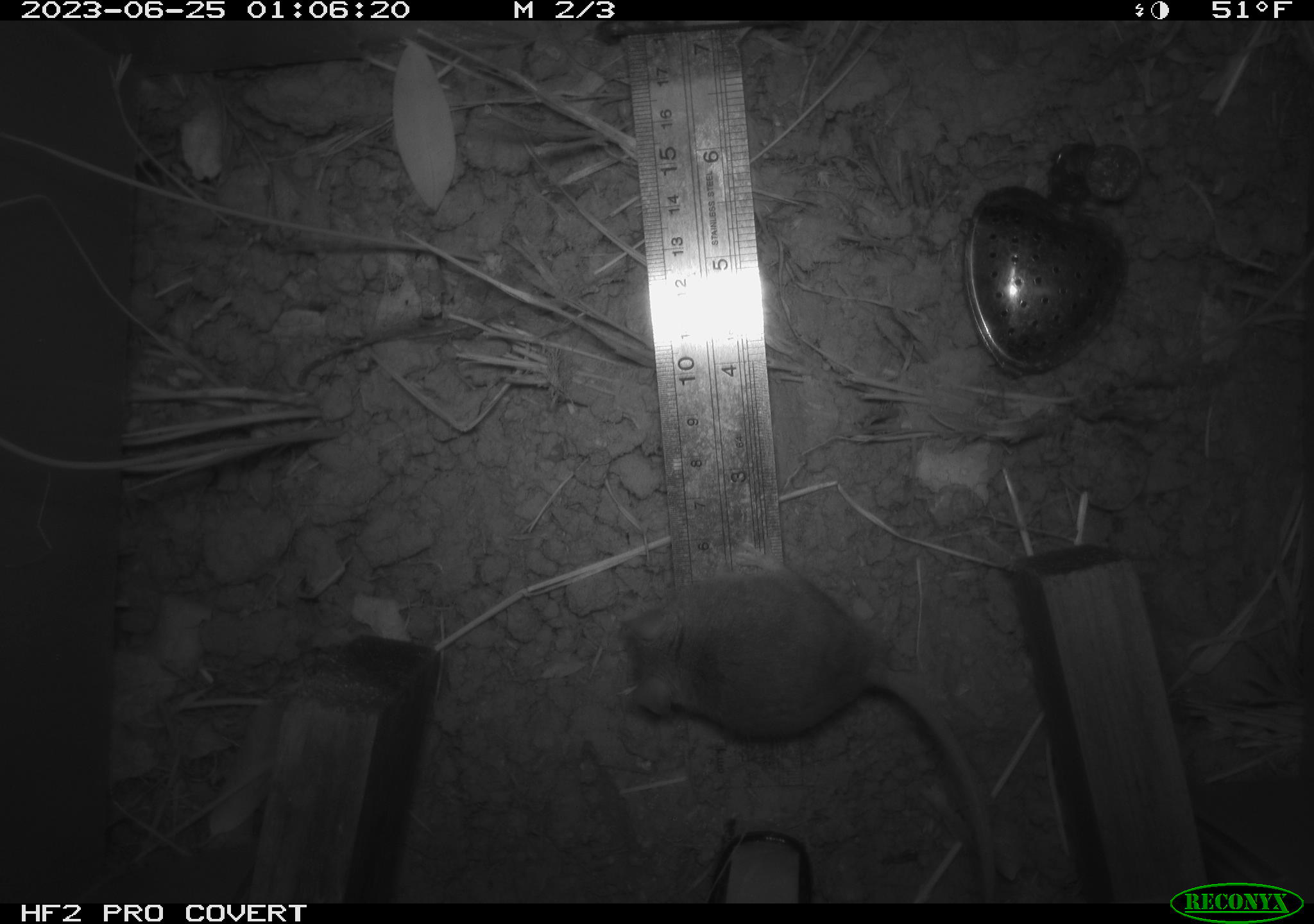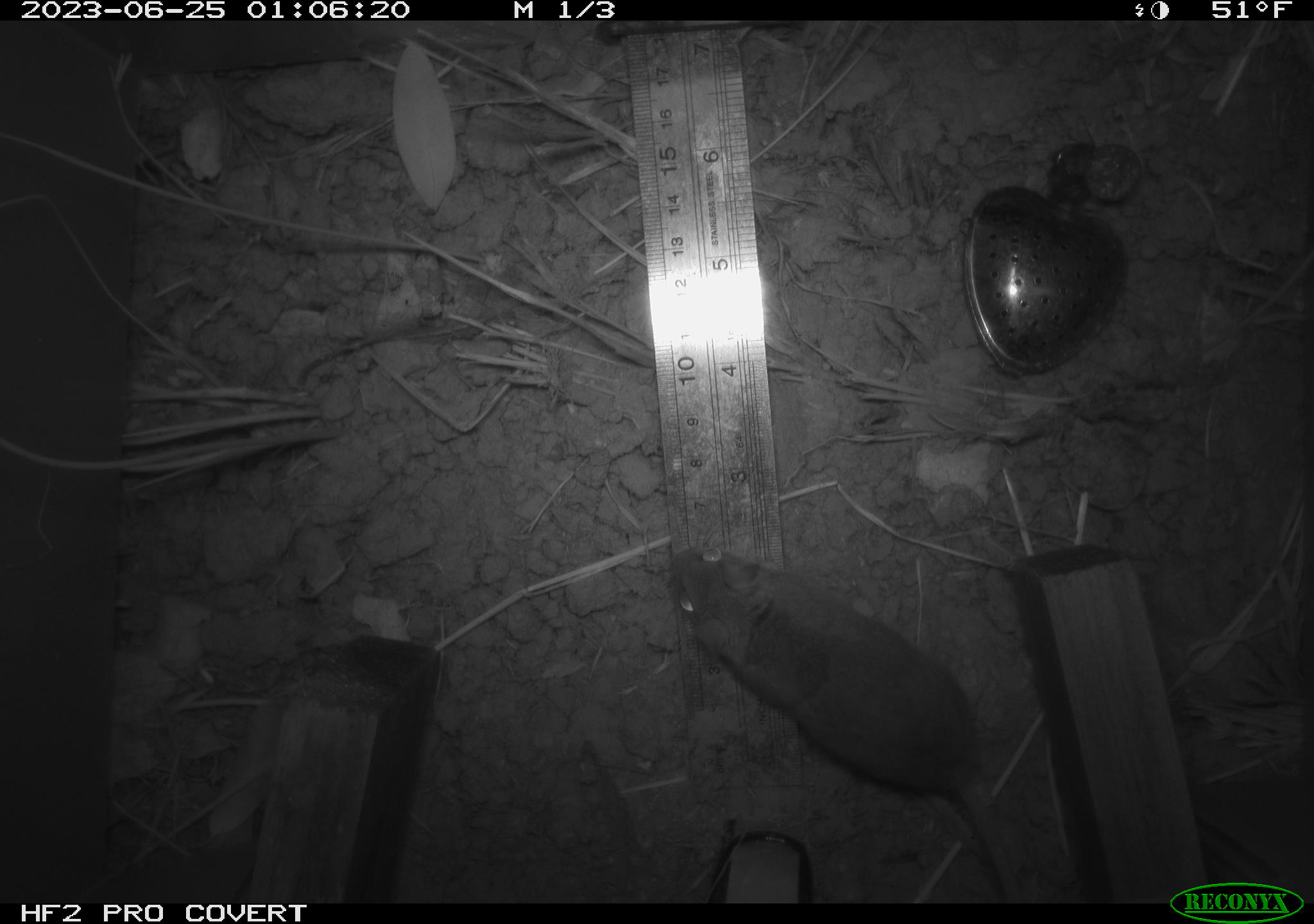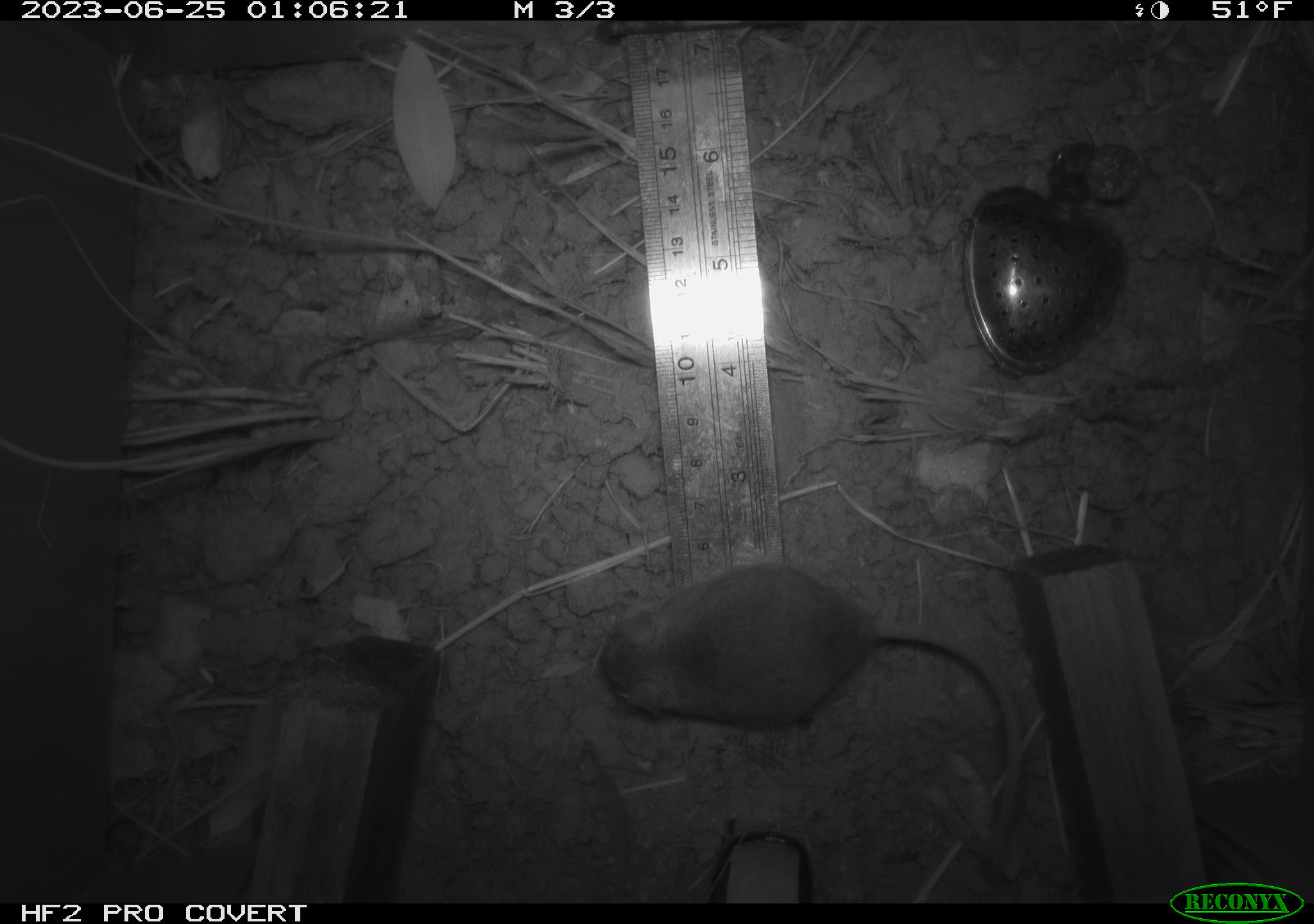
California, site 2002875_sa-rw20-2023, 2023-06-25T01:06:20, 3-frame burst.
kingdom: Animalia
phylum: Chordata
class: Mammalia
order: Rodentia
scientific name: Rodentia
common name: mouse species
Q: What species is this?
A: Mouse species (Rodentia).